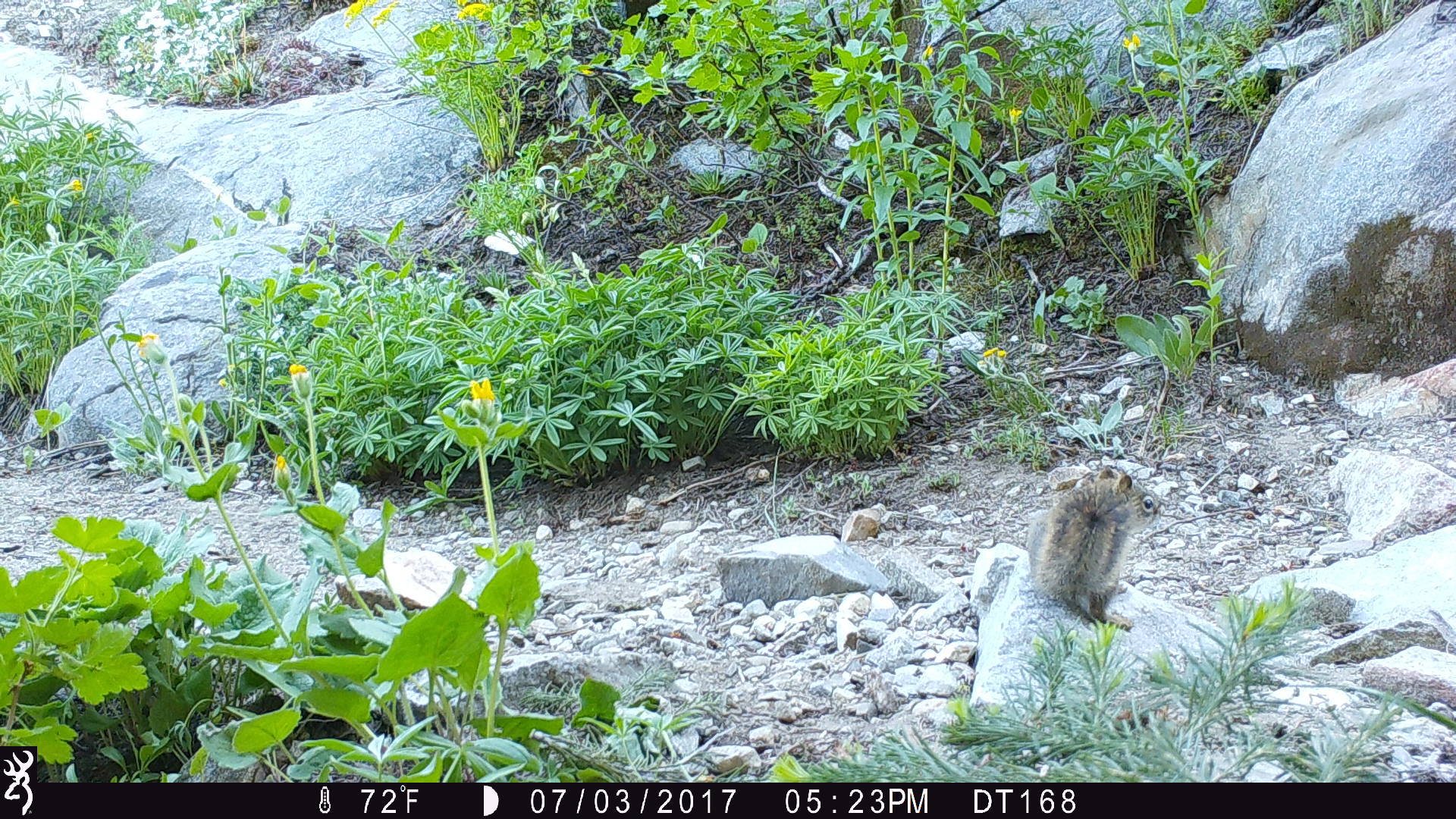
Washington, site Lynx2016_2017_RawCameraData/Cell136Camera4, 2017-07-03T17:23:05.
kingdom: Animalia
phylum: Chordata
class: Mammalia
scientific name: Mammalia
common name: small mammal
Small mammal (Mammalia). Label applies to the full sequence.